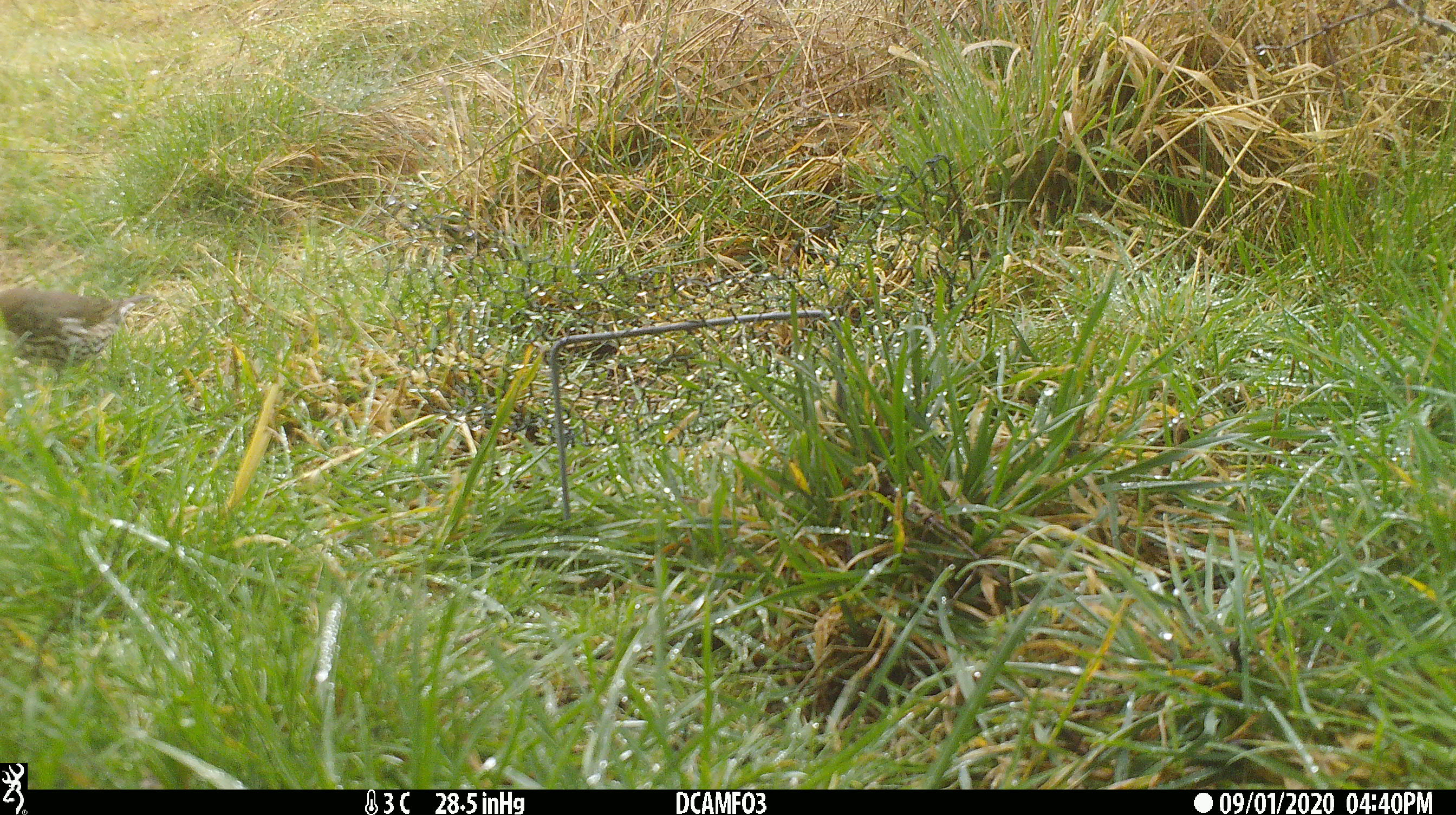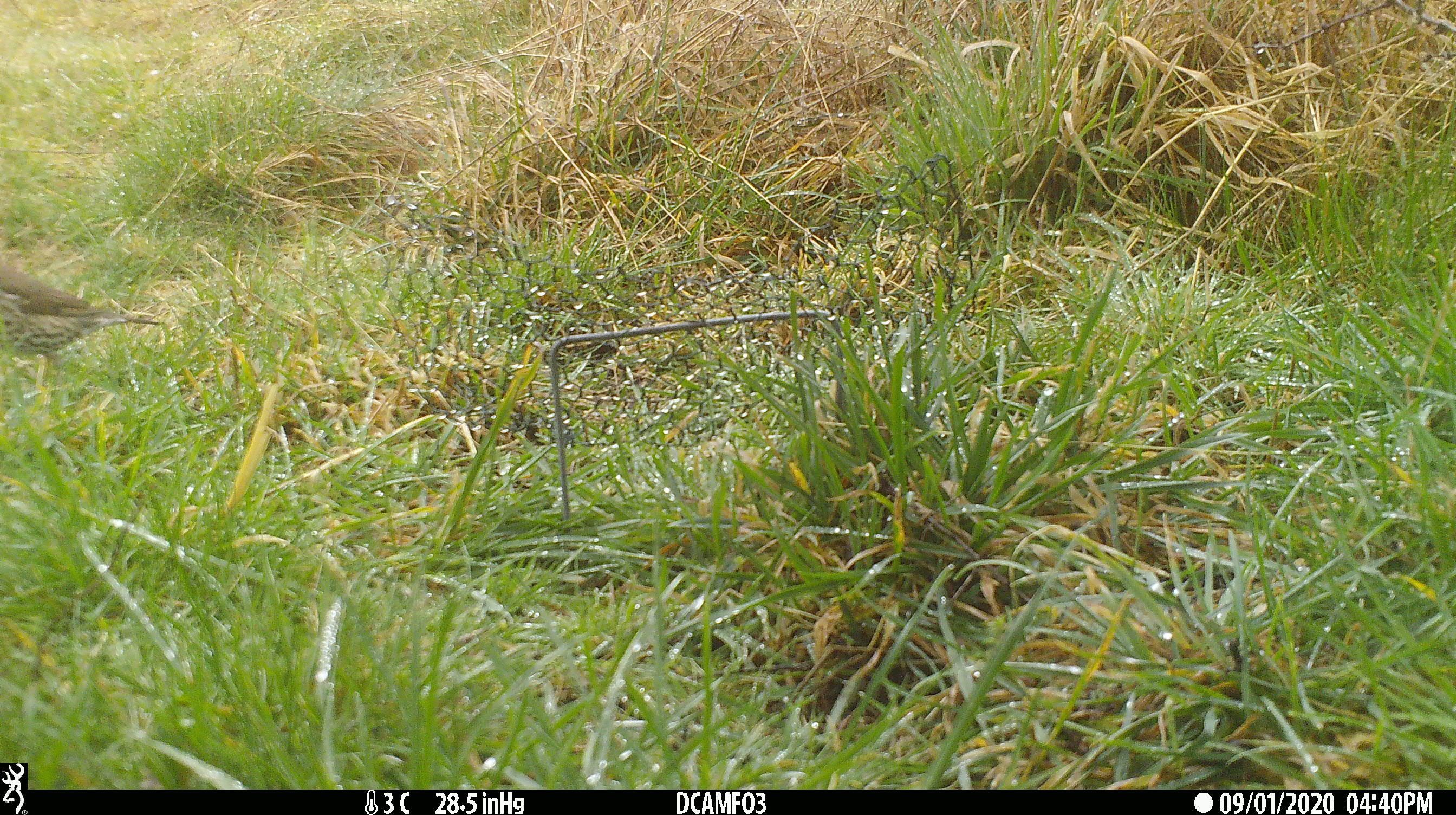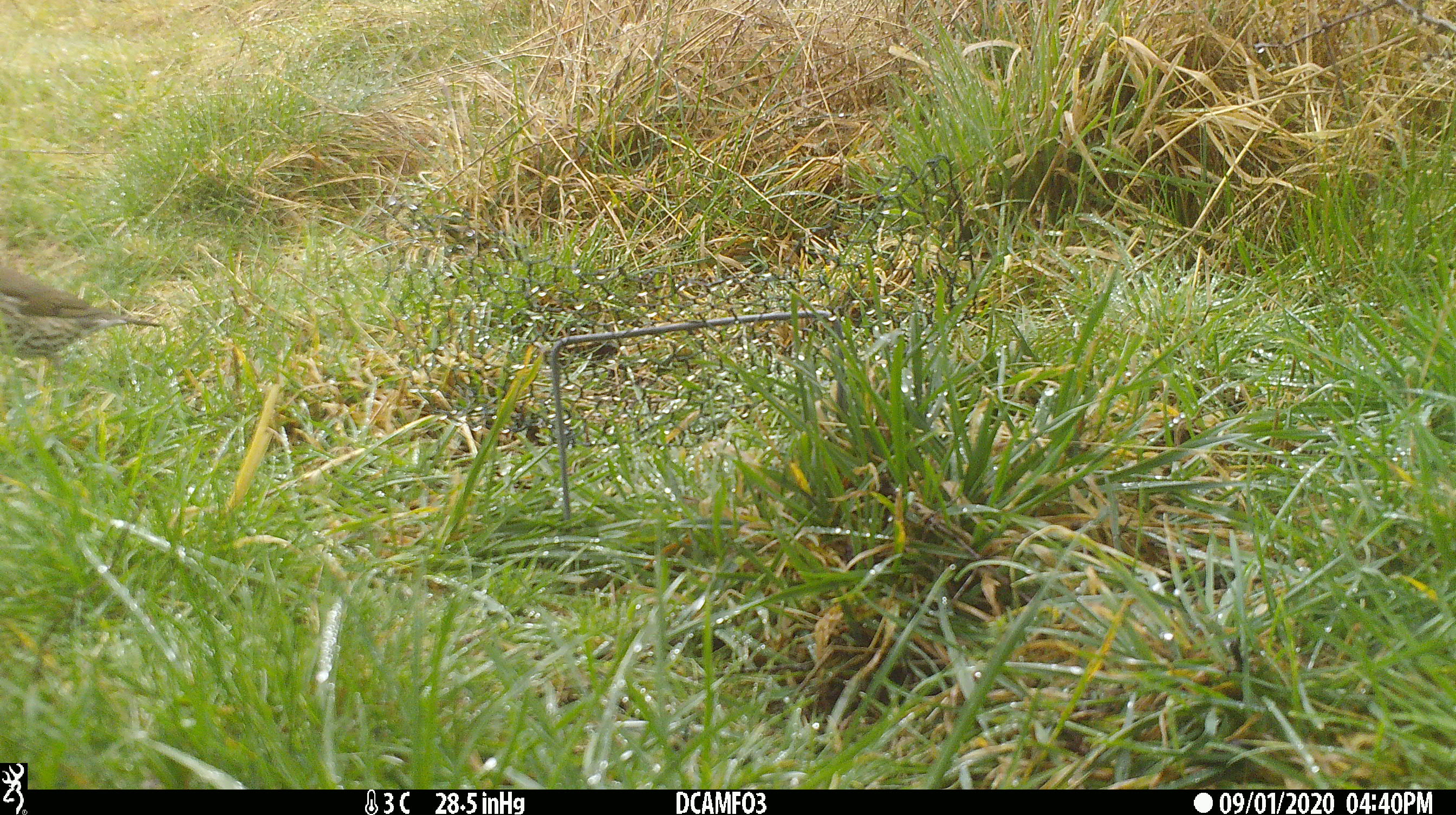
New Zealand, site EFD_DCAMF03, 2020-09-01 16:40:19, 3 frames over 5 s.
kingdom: Animalia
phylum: Chordata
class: Aves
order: Passeriformes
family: Turdidae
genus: Turdus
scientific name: Turdus philomelos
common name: song thrush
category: thrush